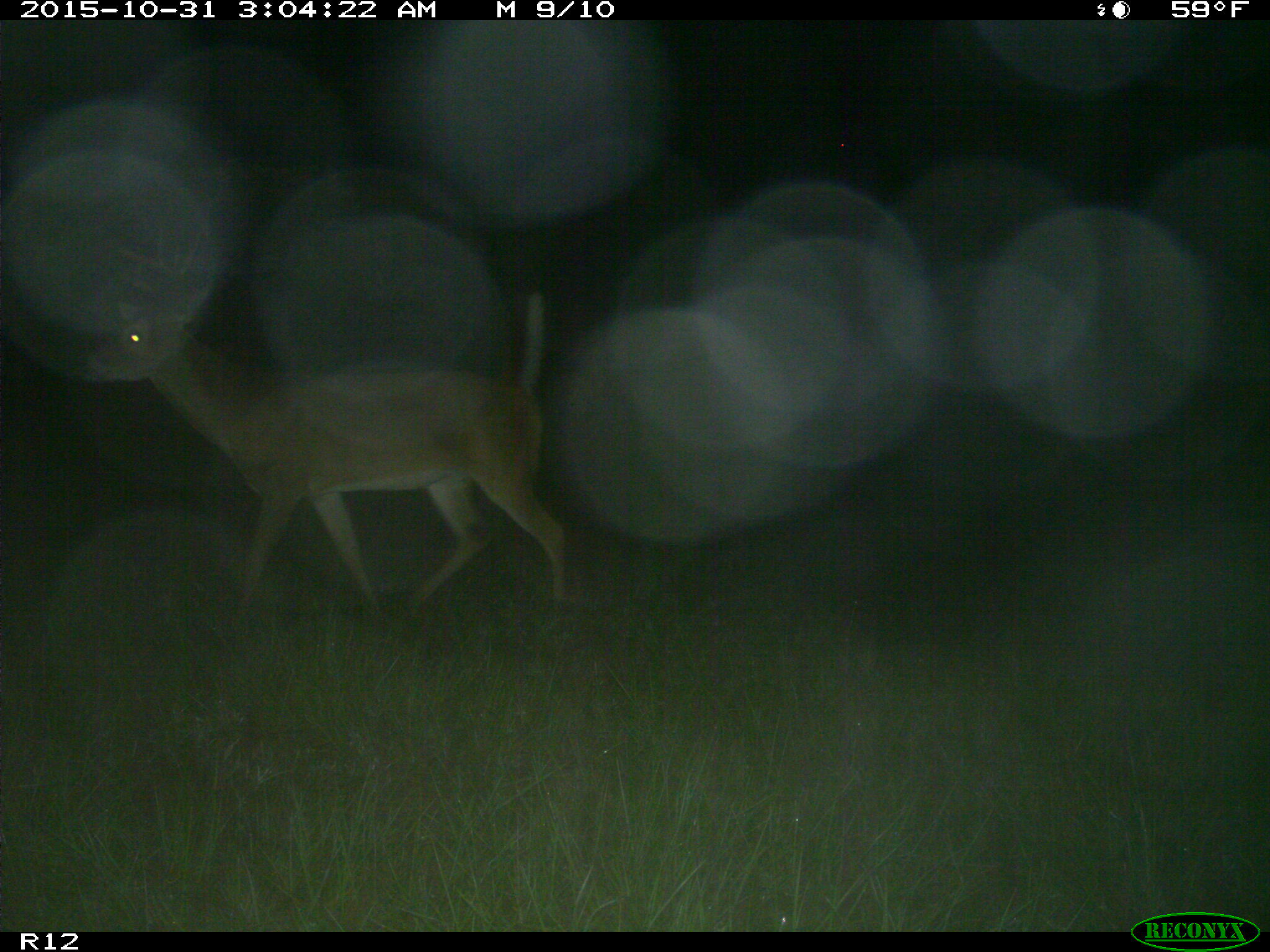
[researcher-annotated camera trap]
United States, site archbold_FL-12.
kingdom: Animalia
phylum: Chordata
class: Mammalia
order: Artiodactyla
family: Cervidae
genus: Odocoileus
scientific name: Odocoileus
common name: deer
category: unidentified deer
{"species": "unidentified deer (deer) (Odocoileus)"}